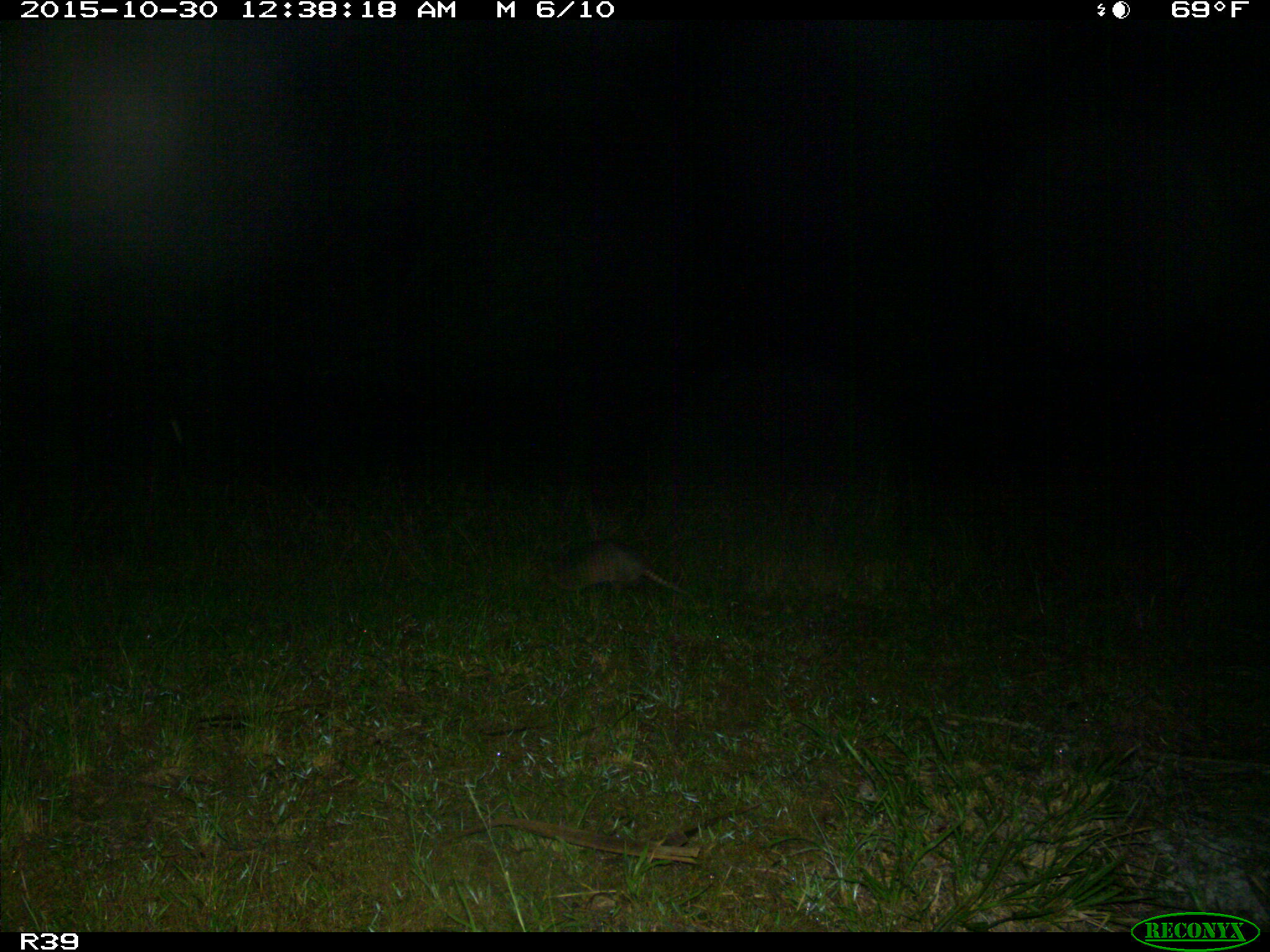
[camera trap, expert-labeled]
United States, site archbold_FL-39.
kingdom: Animalia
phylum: Chordata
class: Mammalia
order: Cingulata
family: Dasypodidae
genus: Dasypus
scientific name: Dasypus novemcinctus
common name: nine-banded armadillo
Dasypus novemcinctus (nine-banded armadillo).